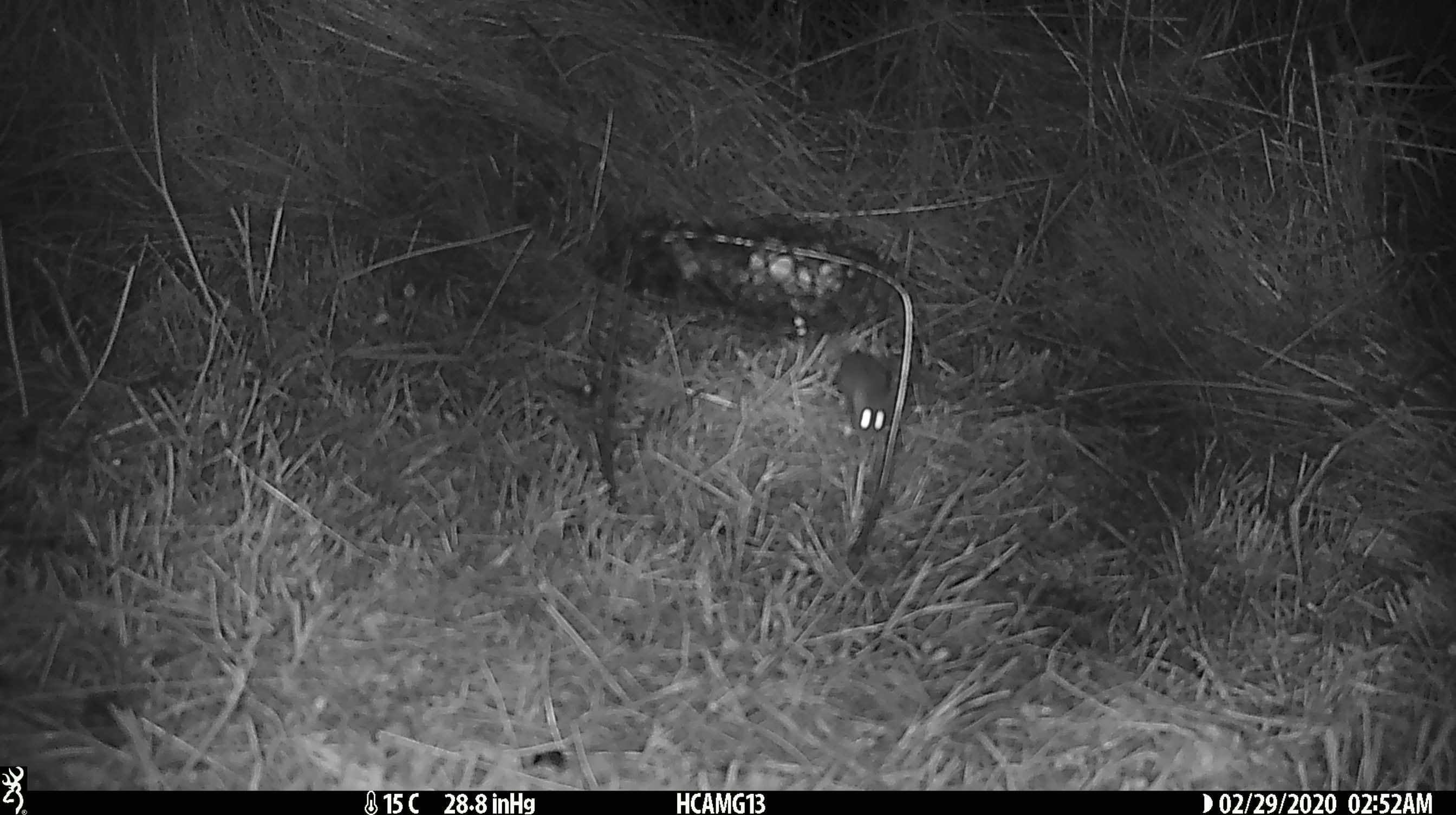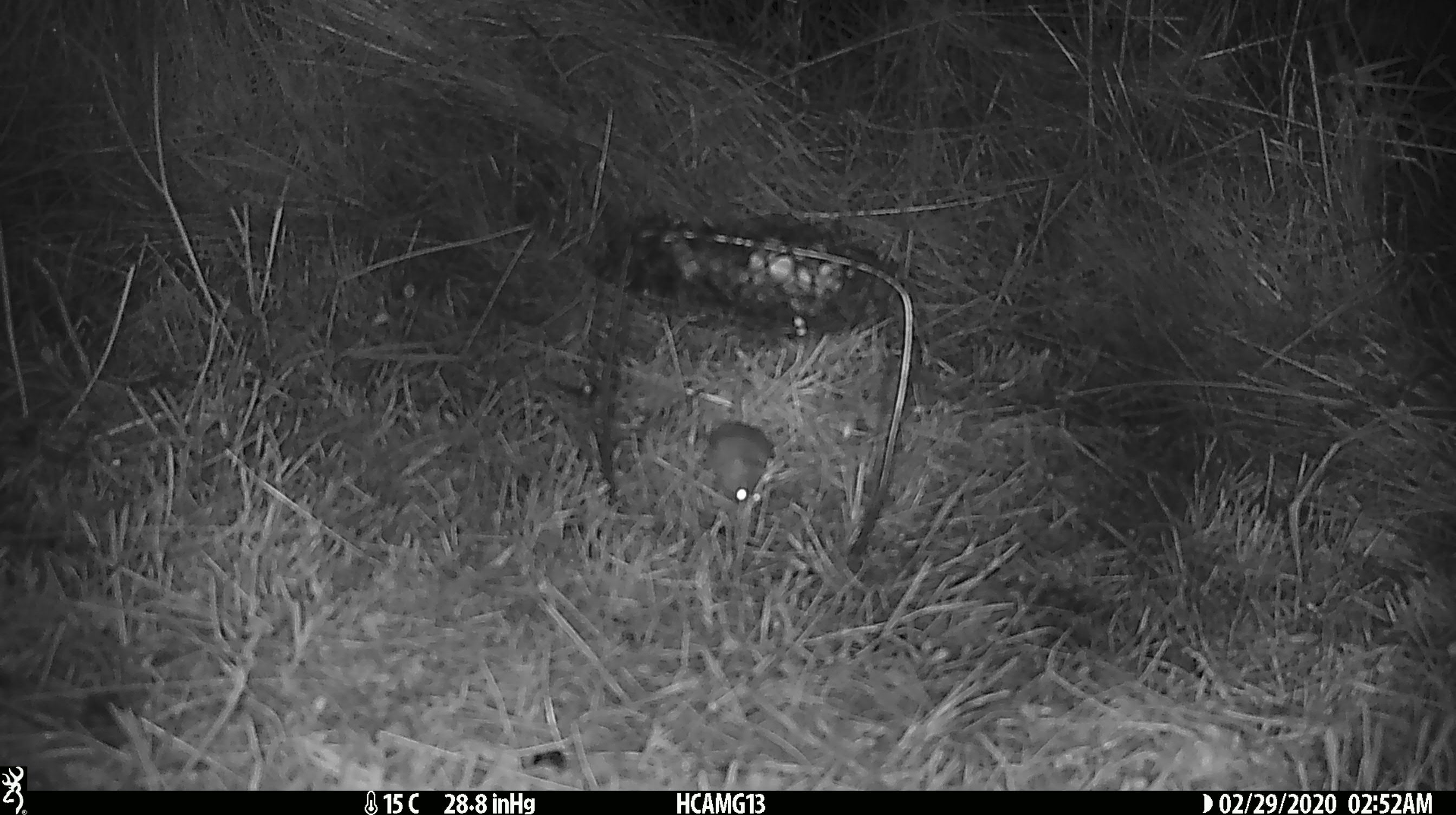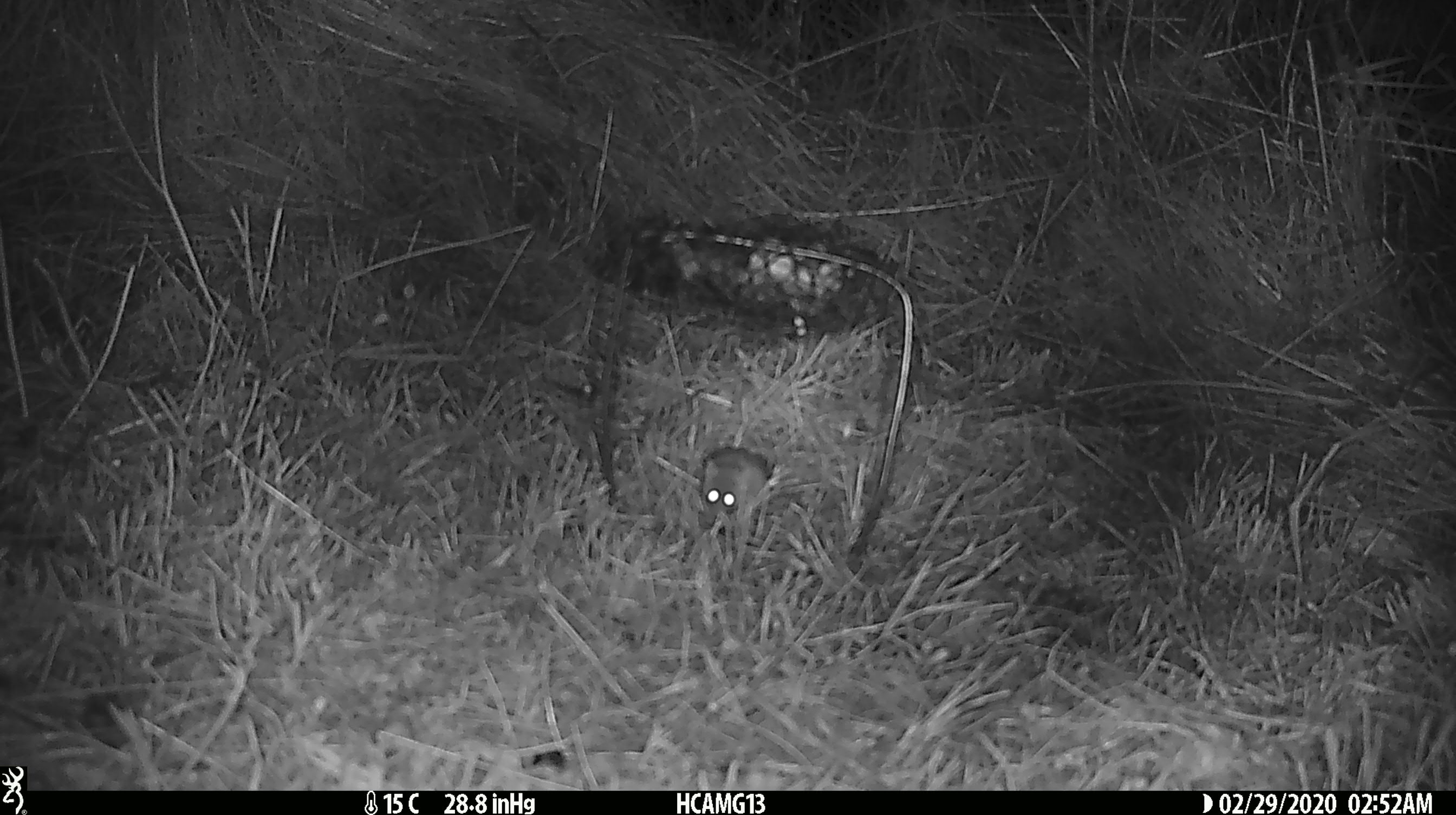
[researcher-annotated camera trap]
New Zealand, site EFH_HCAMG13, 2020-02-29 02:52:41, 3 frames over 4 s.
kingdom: Animalia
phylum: Chordata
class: Mammalia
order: Rodentia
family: Muridae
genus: Mus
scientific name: Mus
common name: mouse